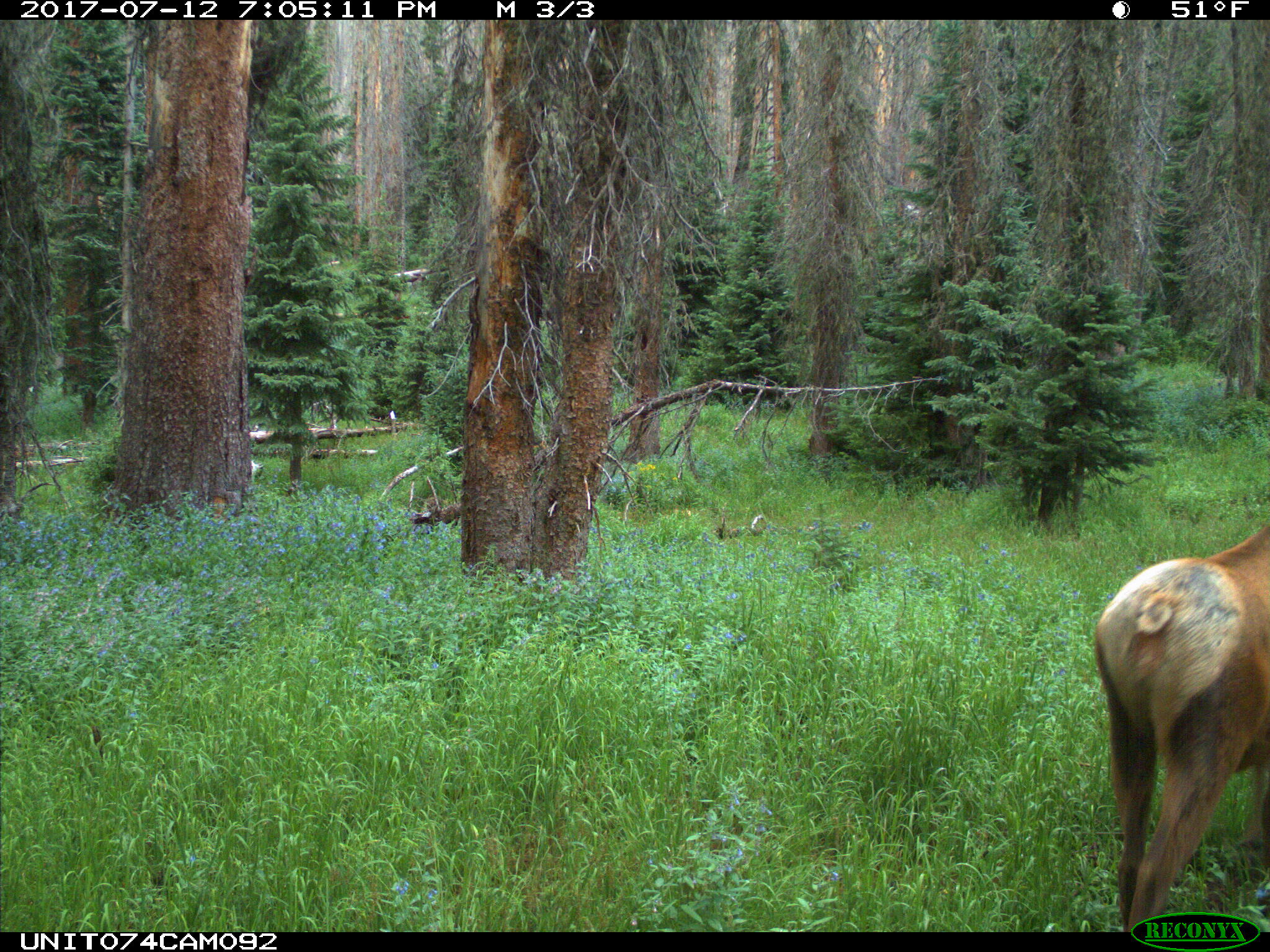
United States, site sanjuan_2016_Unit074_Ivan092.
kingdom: Animalia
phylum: Chordata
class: Mammalia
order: Artiodactyla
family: Cervidae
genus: Cervus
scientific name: Cervus elaphus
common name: red deer